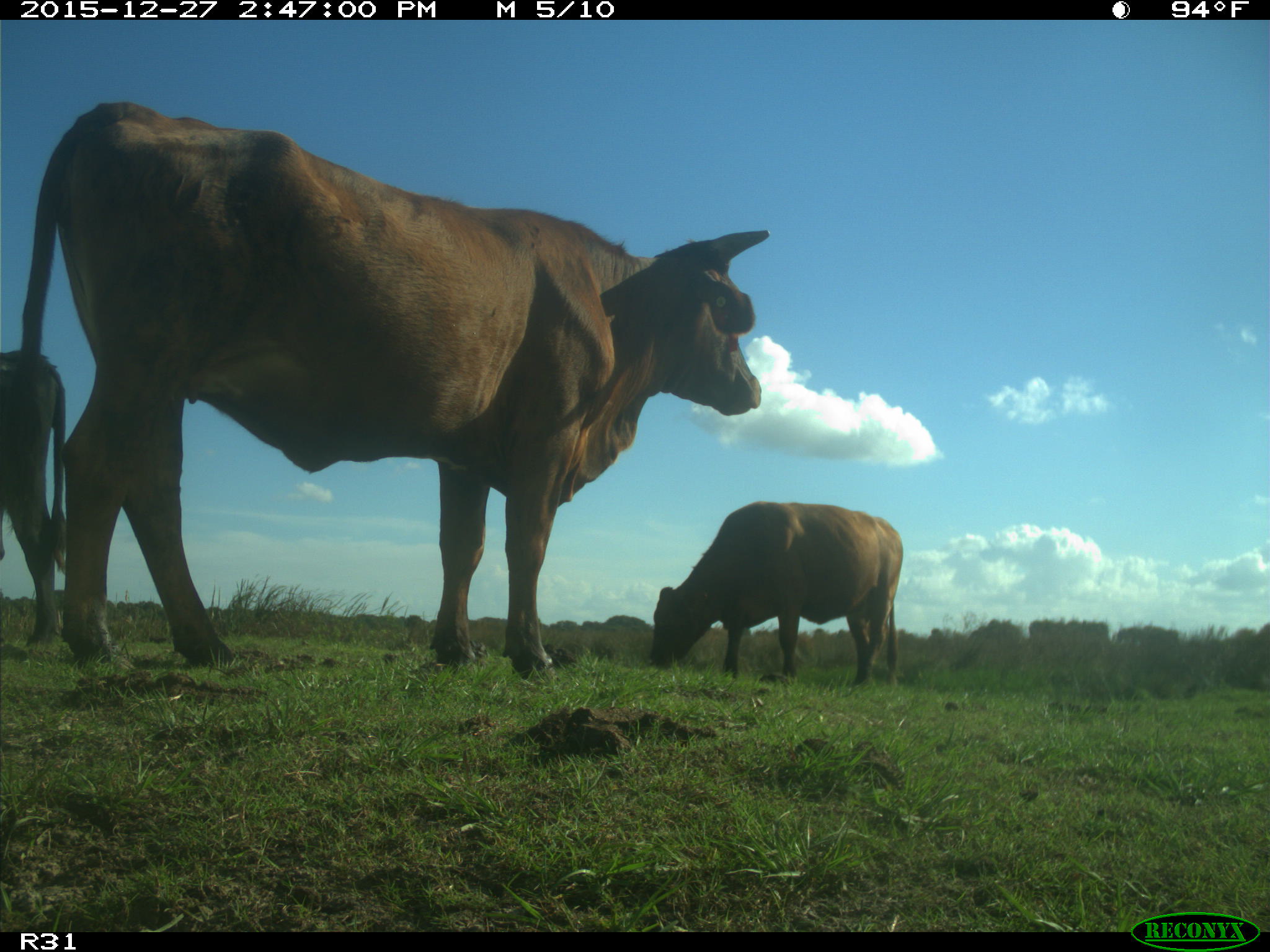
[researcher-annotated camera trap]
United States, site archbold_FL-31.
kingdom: Animalia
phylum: Chordata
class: Mammalia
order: Artiodactyla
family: Bovidae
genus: Bos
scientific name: Bos taurus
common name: domestic cow